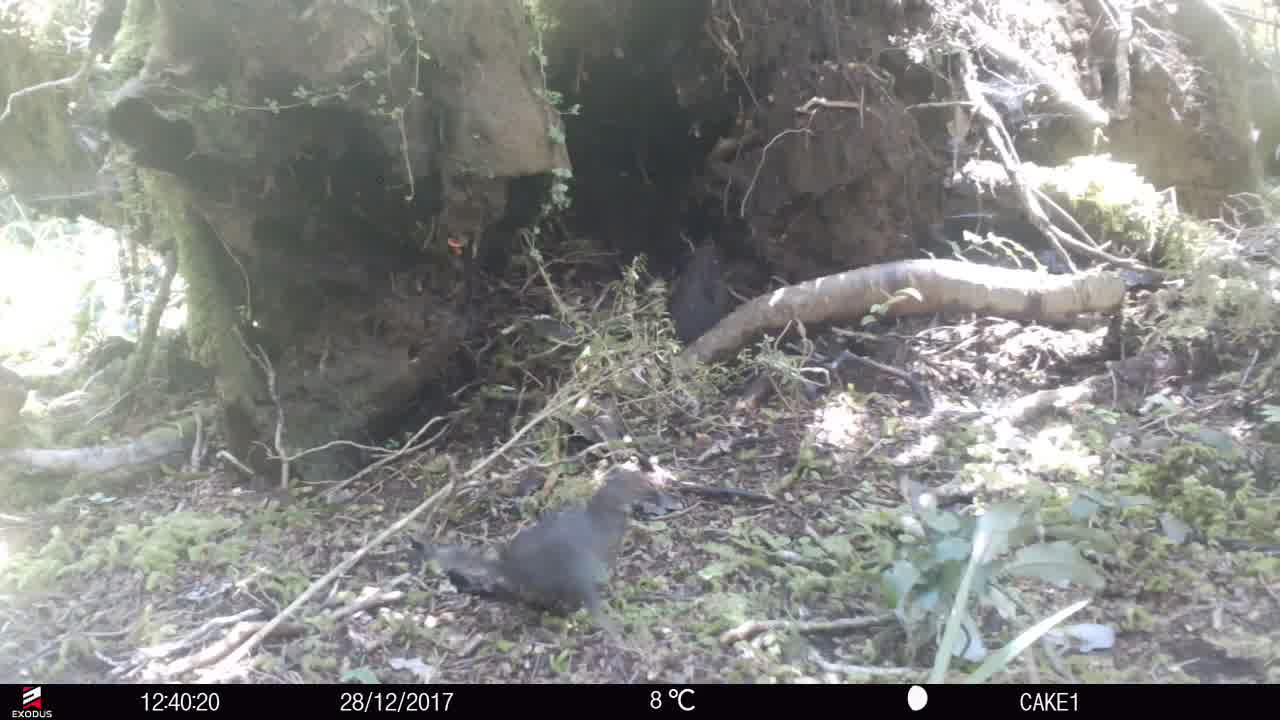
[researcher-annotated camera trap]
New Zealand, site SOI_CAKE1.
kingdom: Animalia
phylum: Chordata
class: Aves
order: Passeriformes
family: Turdidae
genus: Turdus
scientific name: Turdus merula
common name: eurasian blackbird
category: blackbird